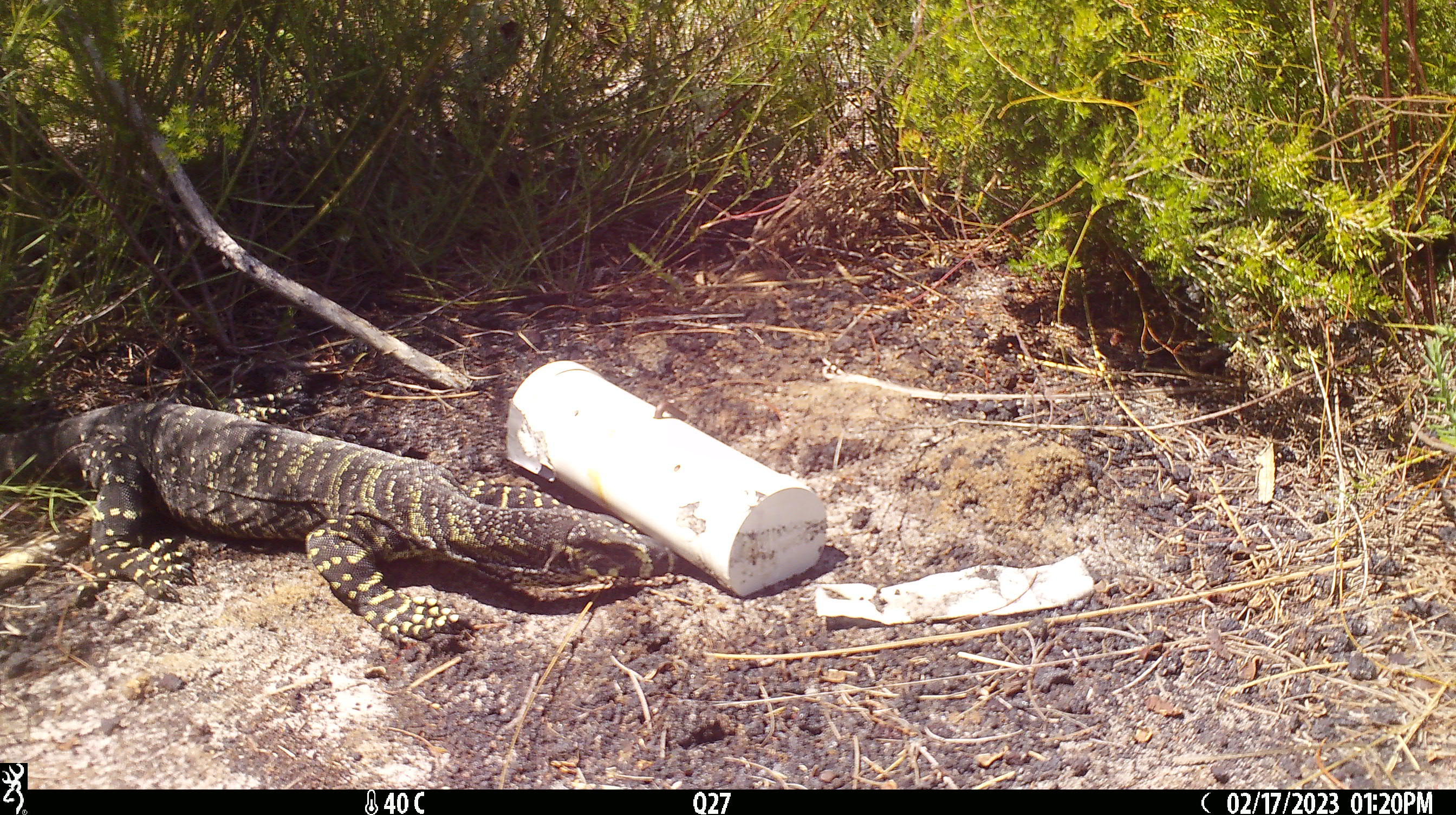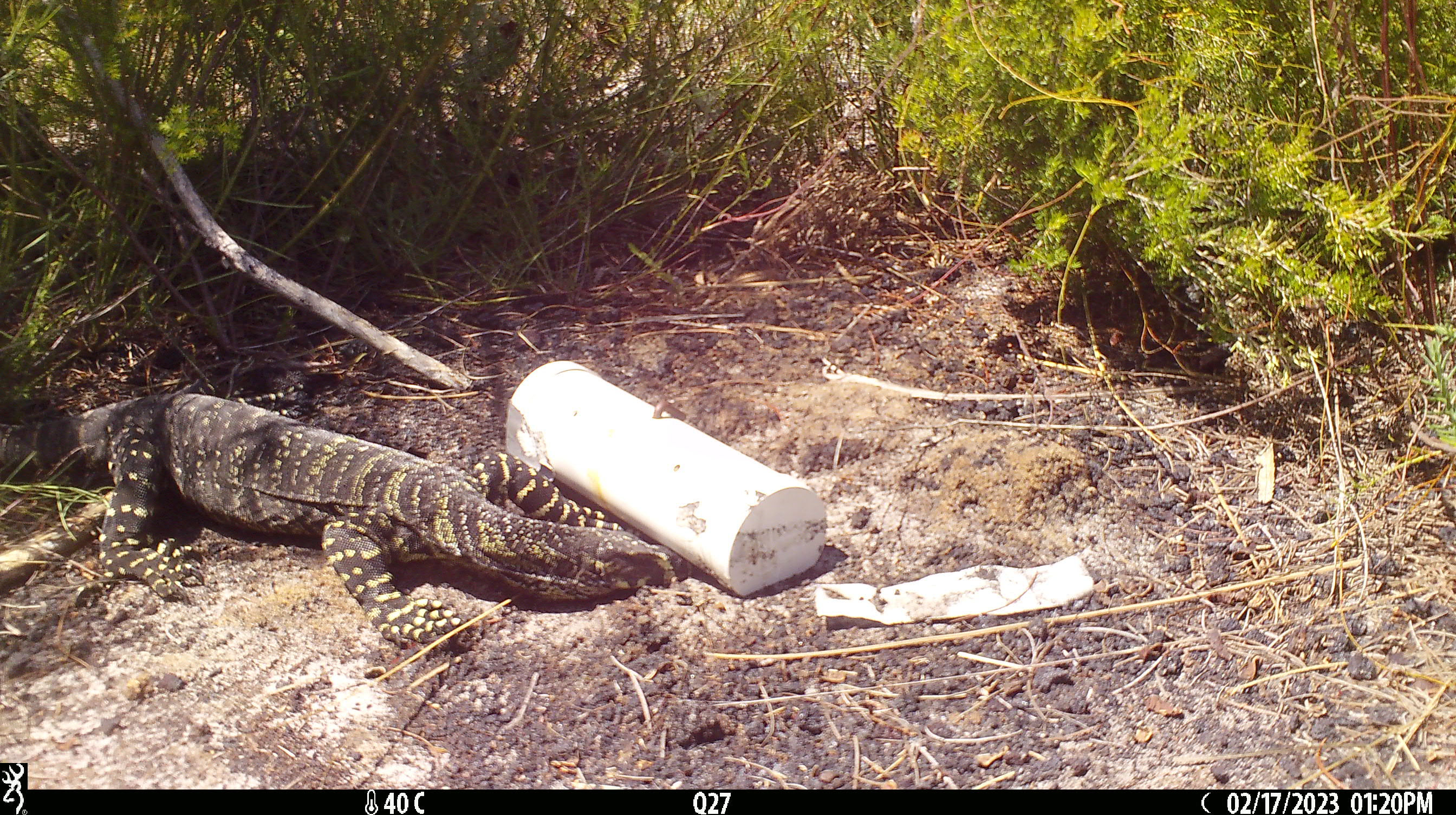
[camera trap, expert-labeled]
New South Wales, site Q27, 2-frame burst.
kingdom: Animalia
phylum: Chordata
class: Reptilia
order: Squamata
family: Varanidae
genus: Varanus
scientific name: Varanus varius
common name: lace monitor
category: goanna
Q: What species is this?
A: Goanna (lace monitor) (Varanus varius).